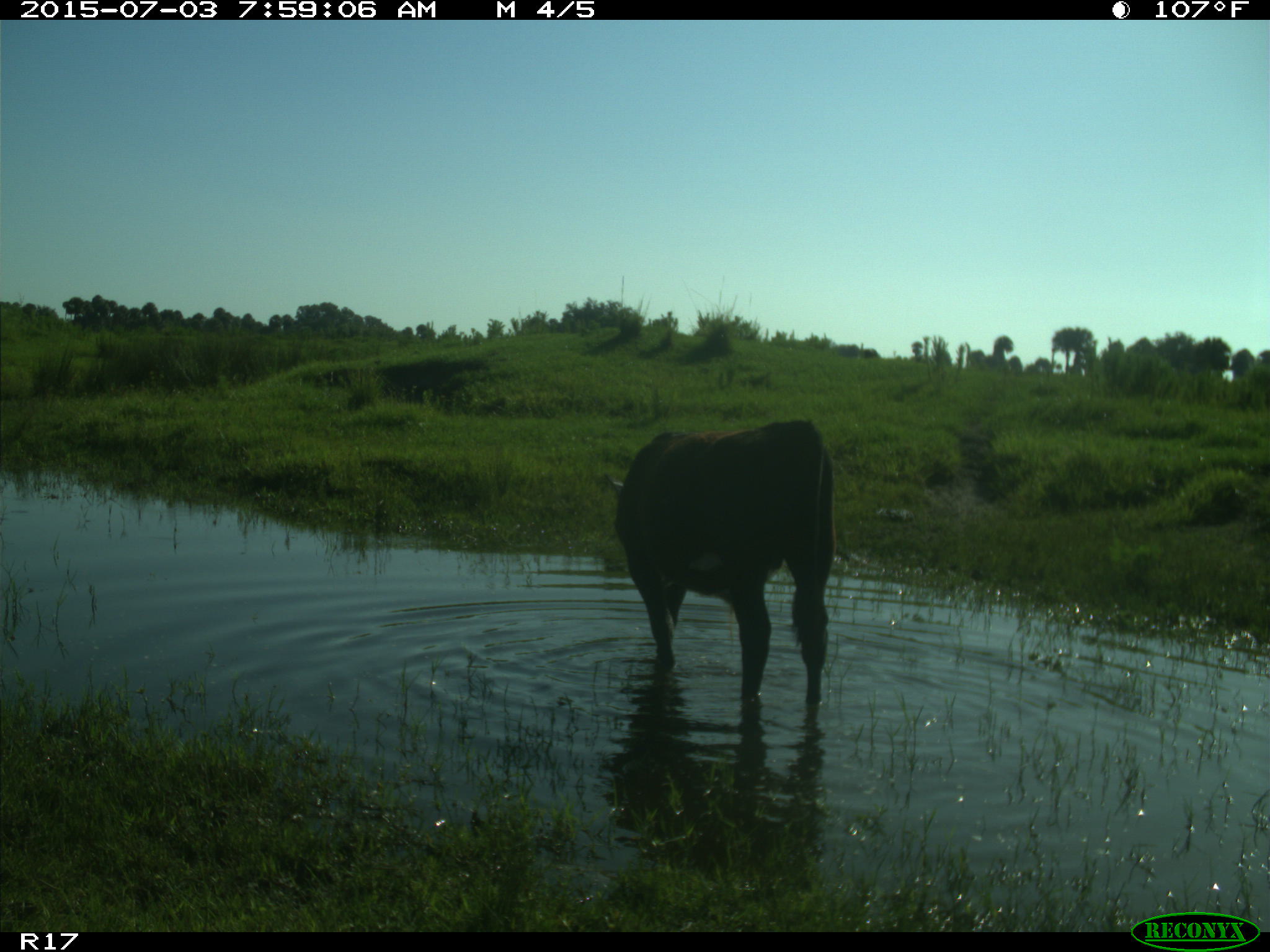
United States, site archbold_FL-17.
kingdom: Animalia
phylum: Chordata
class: Mammalia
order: Artiodactyla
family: Bovidae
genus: Bos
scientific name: Bos taurus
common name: domestic cow